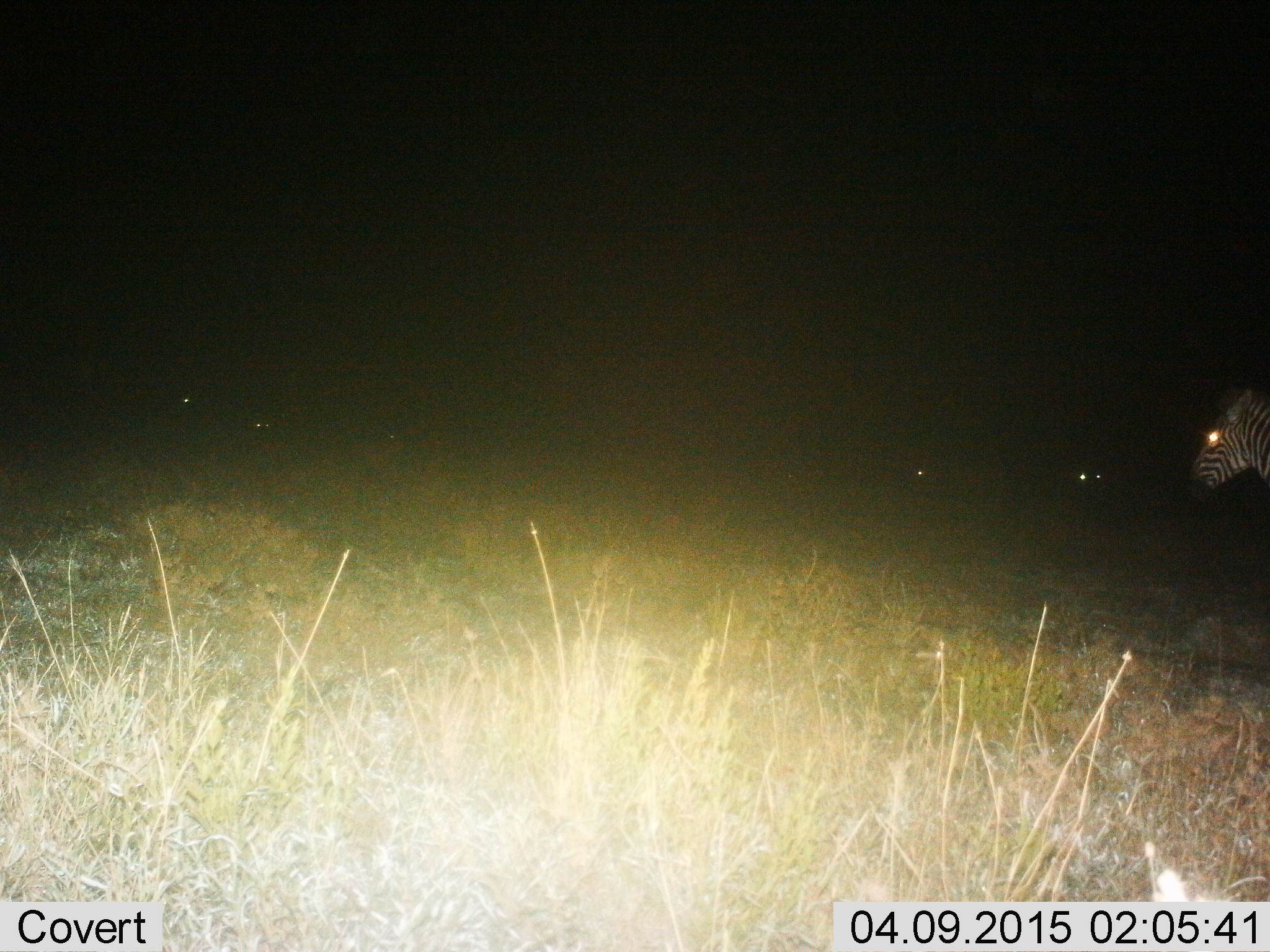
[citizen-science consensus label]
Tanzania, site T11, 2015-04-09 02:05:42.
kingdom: Animalia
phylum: Chordata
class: Mammalia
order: Perissodactyla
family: Equidae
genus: Equus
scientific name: Equus quagga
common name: plains zebra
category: zebra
Zebra (plains zebra) (Equus quagga), count 3. Behavior (volunteer vote fractions): standing 60%, resting 10%, moving 40%, interacting 0%. Young present (vote fraction): 0%. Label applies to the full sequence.